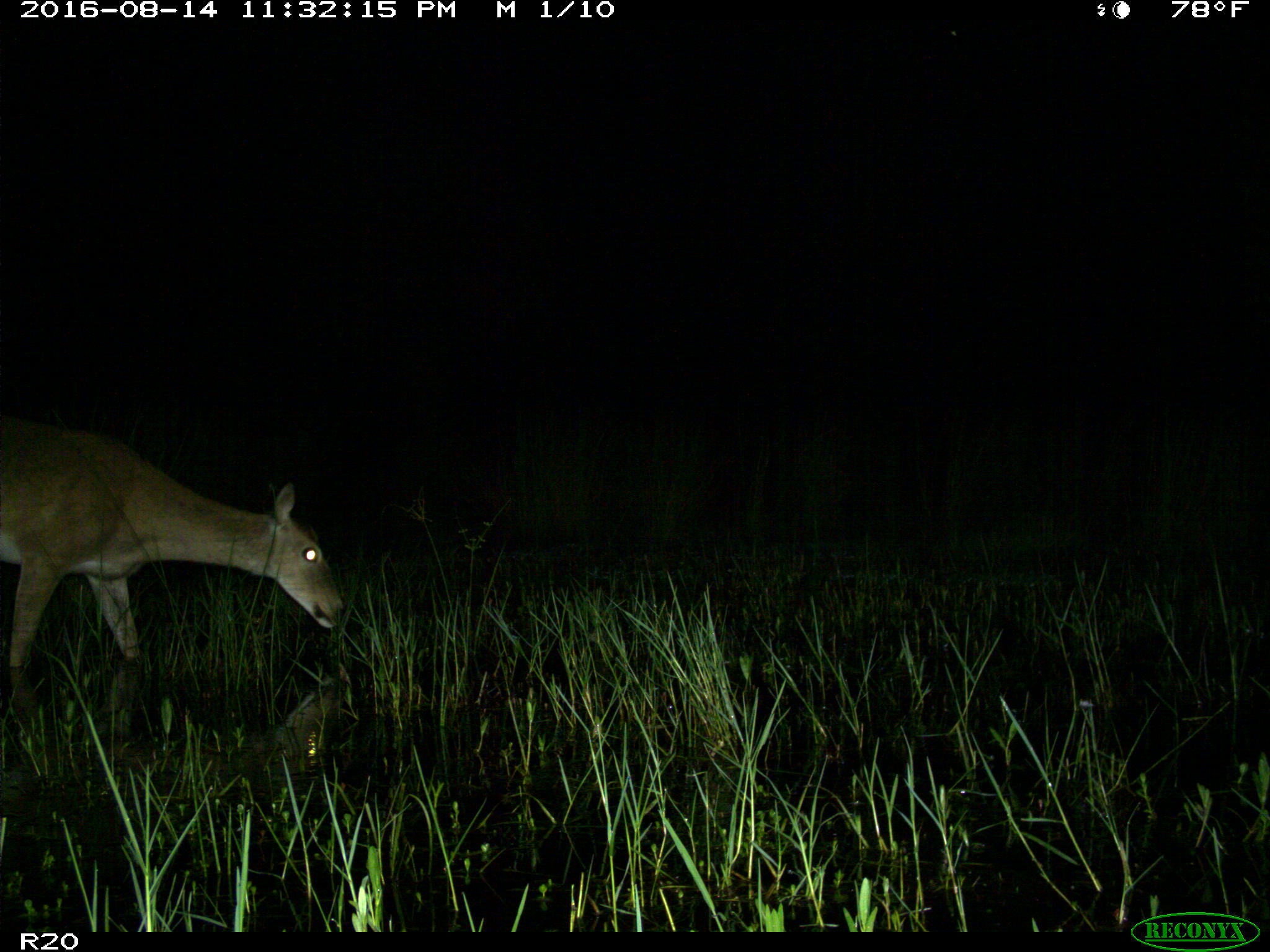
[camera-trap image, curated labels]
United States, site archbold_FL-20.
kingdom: Animalia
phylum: Chordata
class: Mammalia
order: Artiodactyla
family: Cervidae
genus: Odocoileus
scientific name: Odocoileus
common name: deer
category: unidentified deer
Unidentified deer (deer) (Odocoileus).